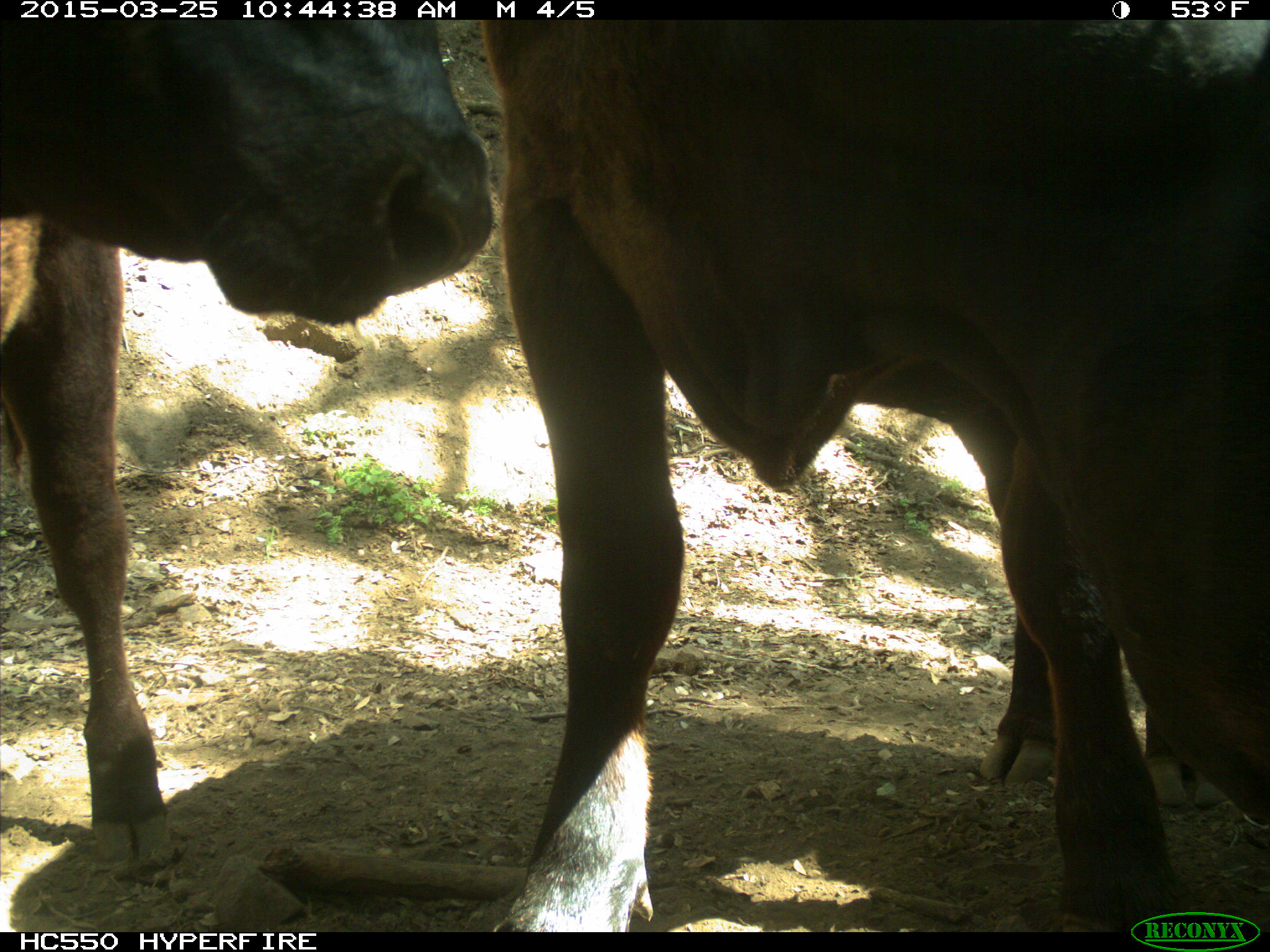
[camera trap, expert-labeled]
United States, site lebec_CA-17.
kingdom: Animalia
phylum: Chordata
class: Mammalia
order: Artiodactyla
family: Bovidae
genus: Bos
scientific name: Bos taurus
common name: domestic cow